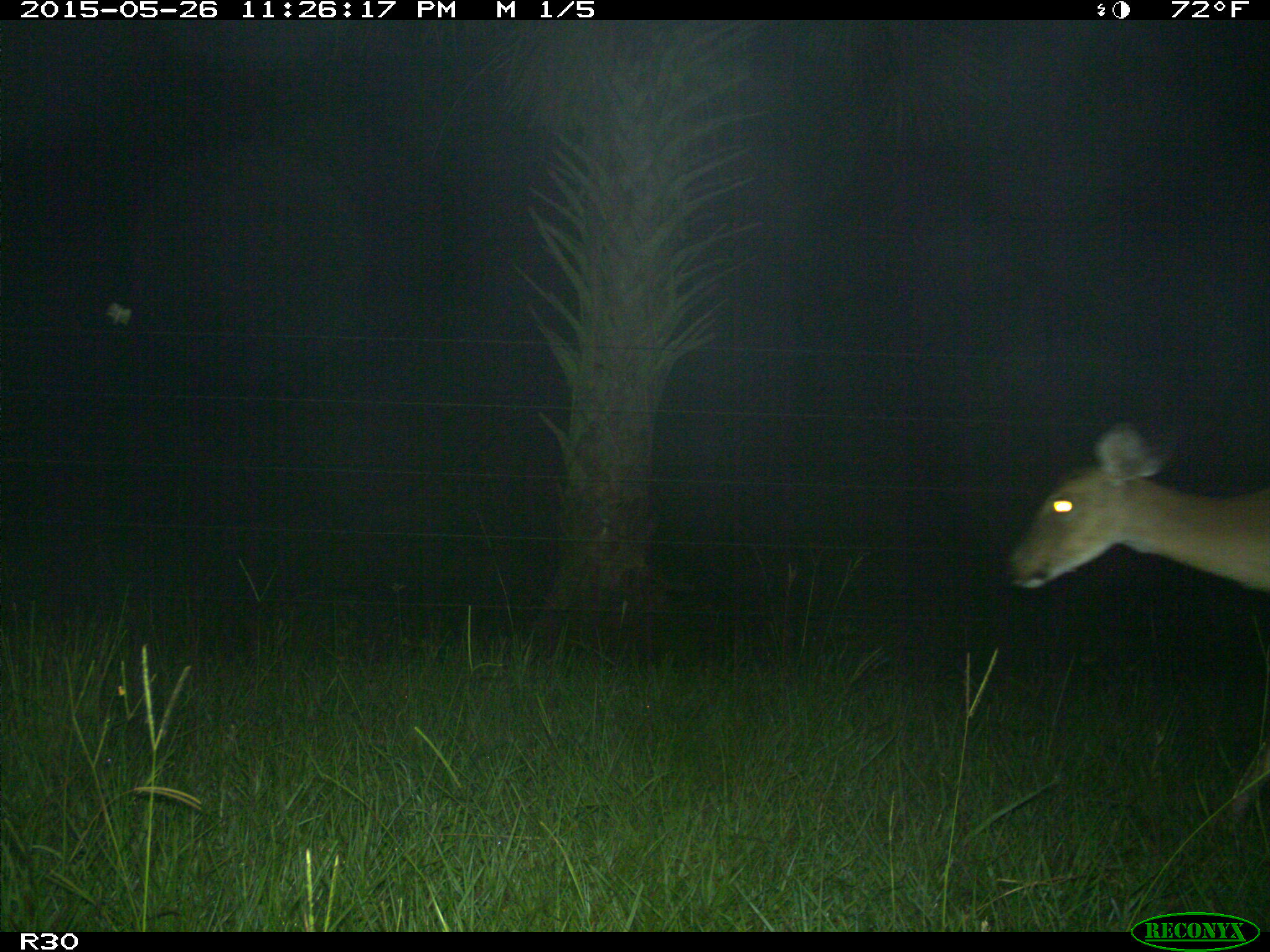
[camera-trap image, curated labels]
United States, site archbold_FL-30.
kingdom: Animalia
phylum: Chordata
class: Mammalia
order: Artiodactyla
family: Cervidae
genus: Odocoileus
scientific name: Odocoileus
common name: deer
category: unidentified deer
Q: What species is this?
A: Unidentified deer (deer) (Odocoileus).